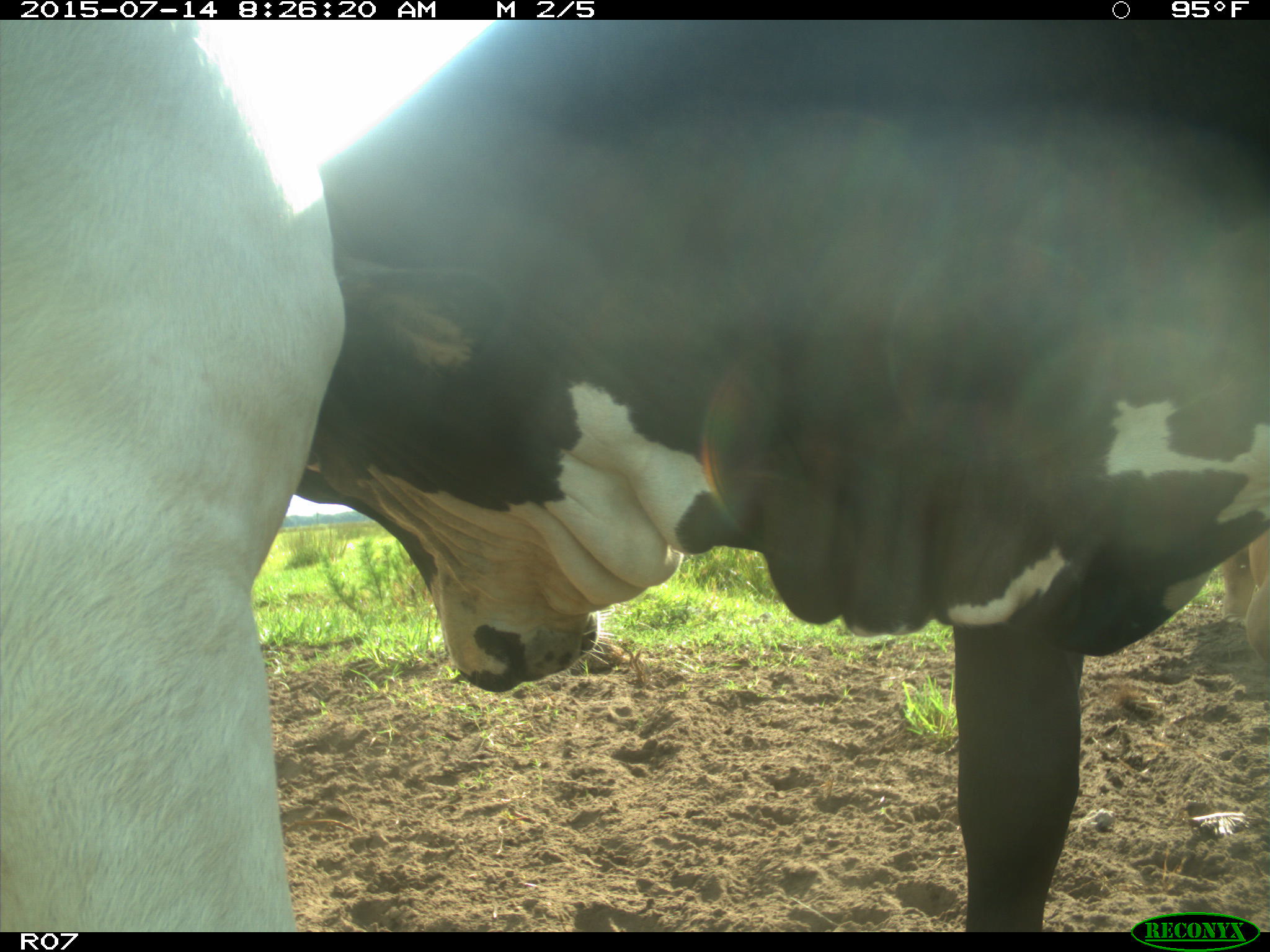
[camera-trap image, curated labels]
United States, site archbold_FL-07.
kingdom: Animalia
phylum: Chordata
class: Mammalia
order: Artiodactyla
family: Bovidae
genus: Bos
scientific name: Bos taurus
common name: domestic cow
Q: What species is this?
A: Bos taurus (domestic cow).